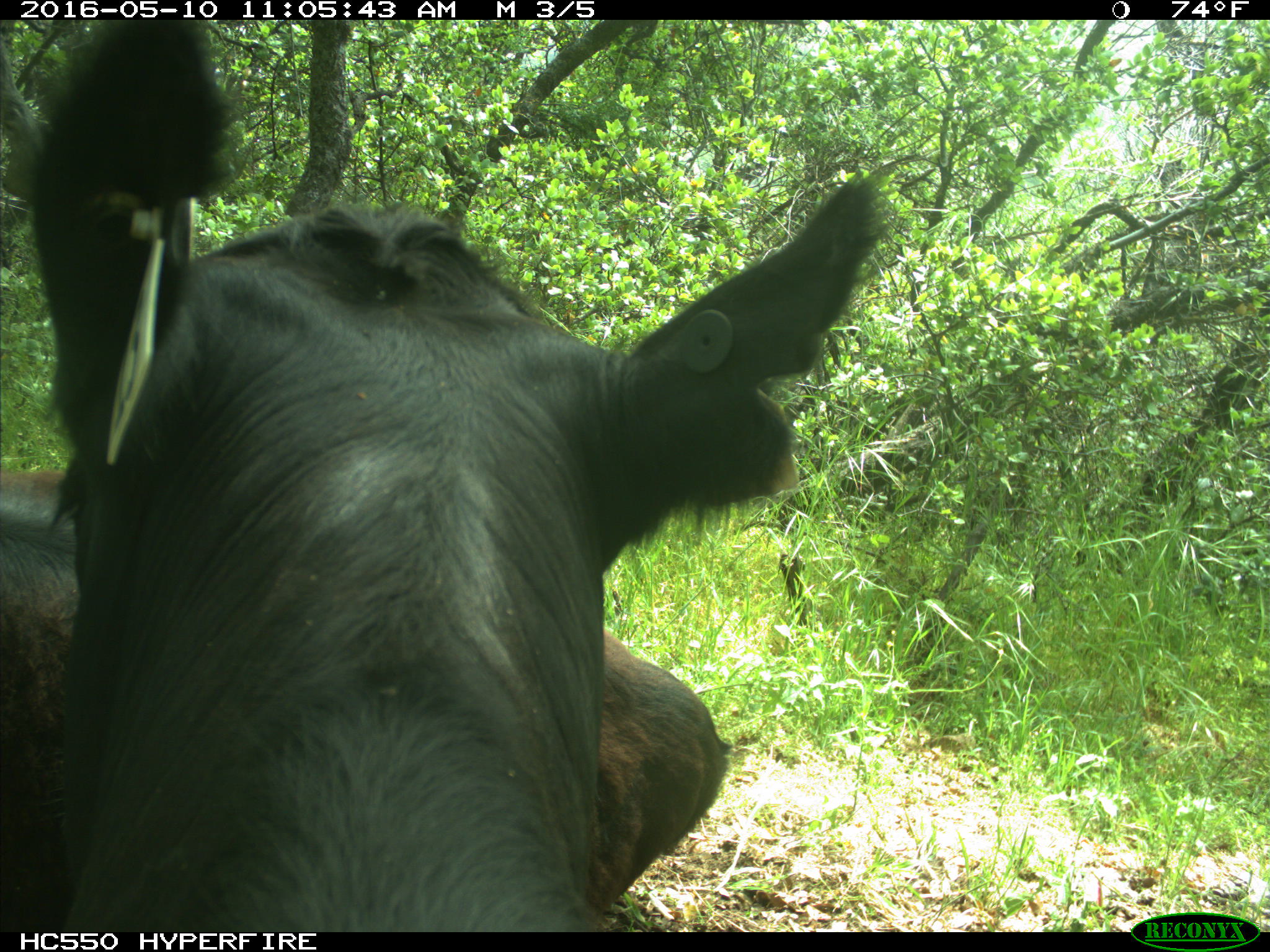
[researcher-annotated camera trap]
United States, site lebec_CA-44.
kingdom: Animalia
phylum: Chordata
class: Mammalia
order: Artiodactyla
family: Bovidae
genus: Bos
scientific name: Bos taurus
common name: domestic cow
Bos taurus (domestic cow).